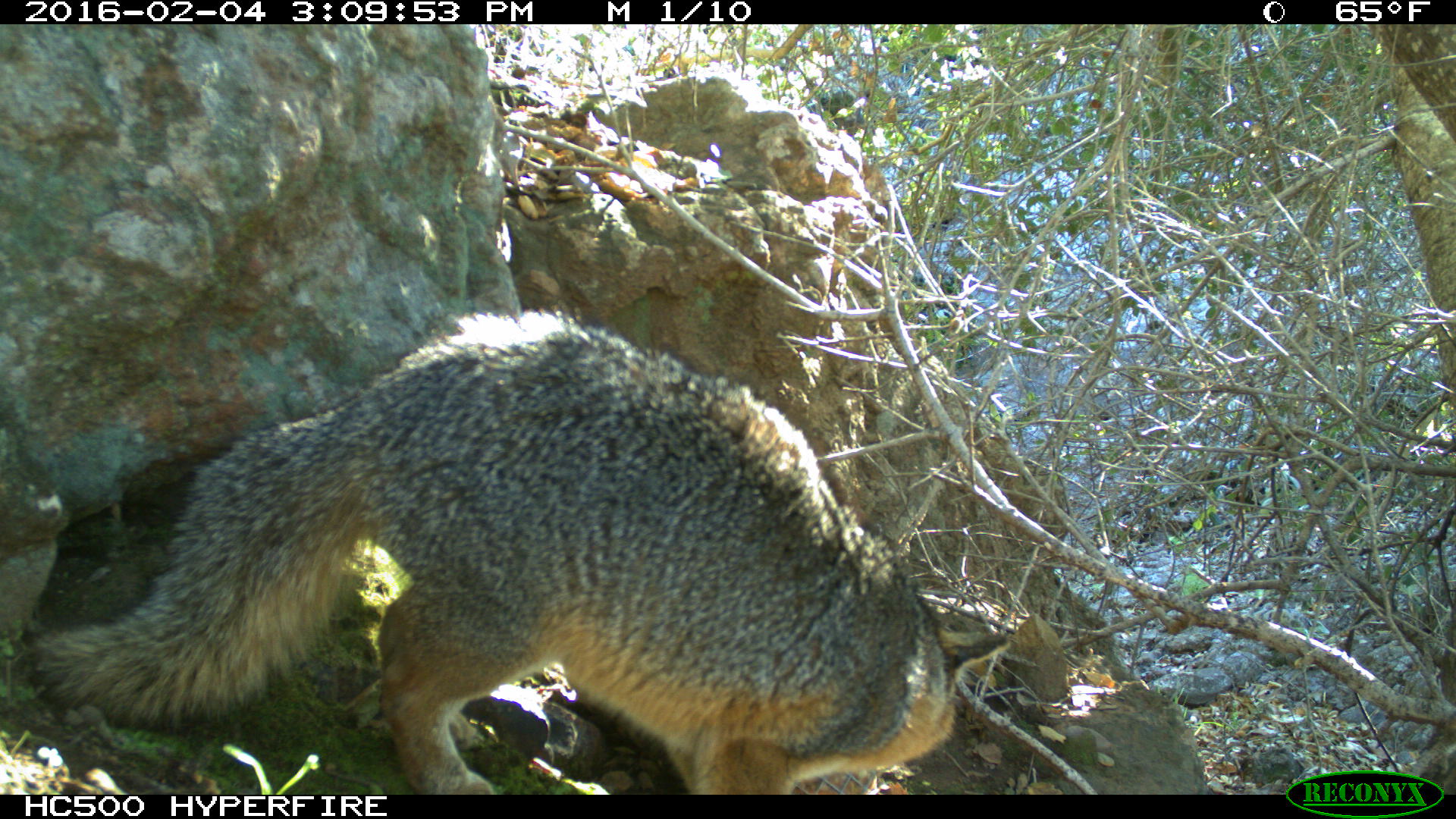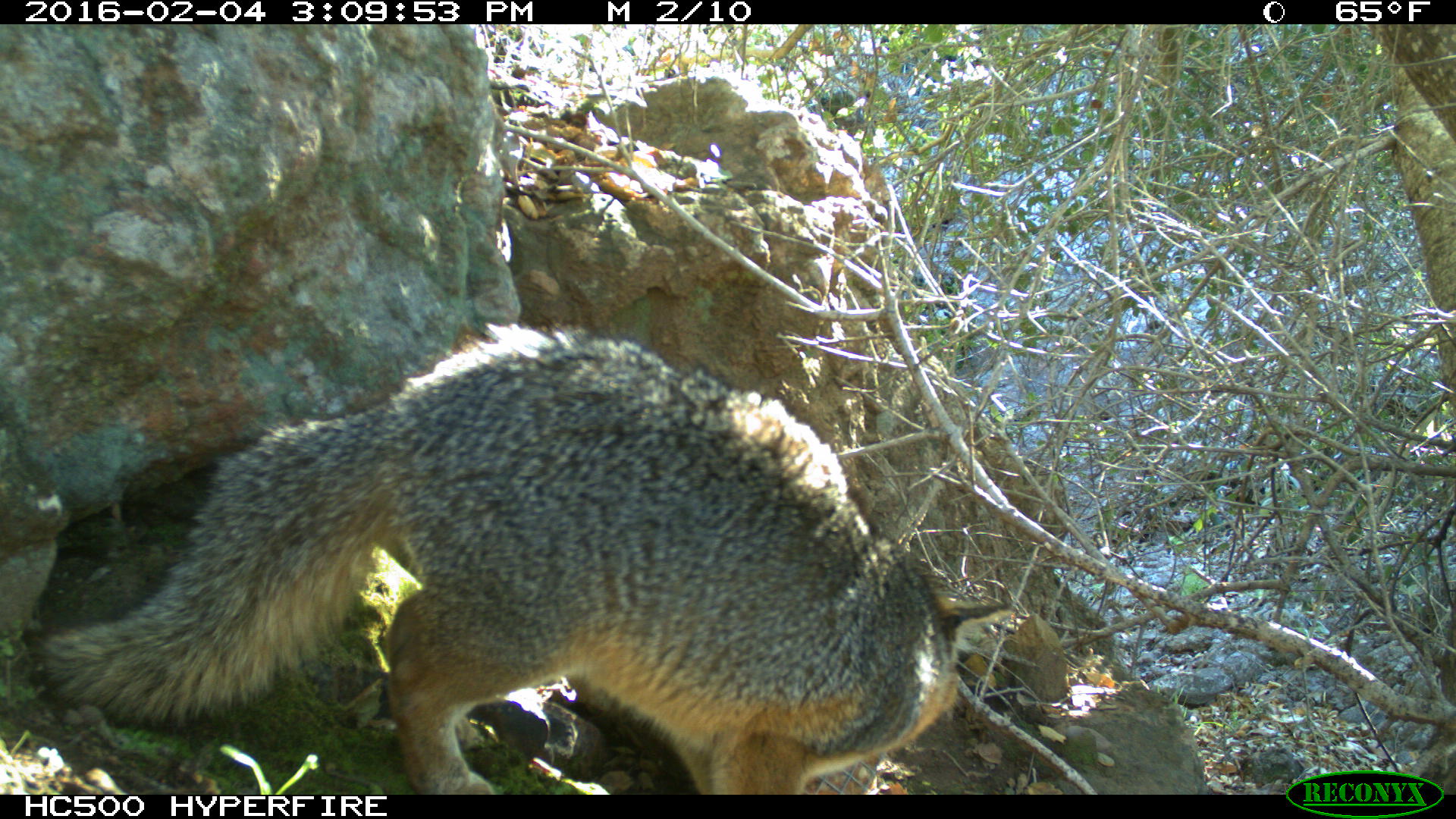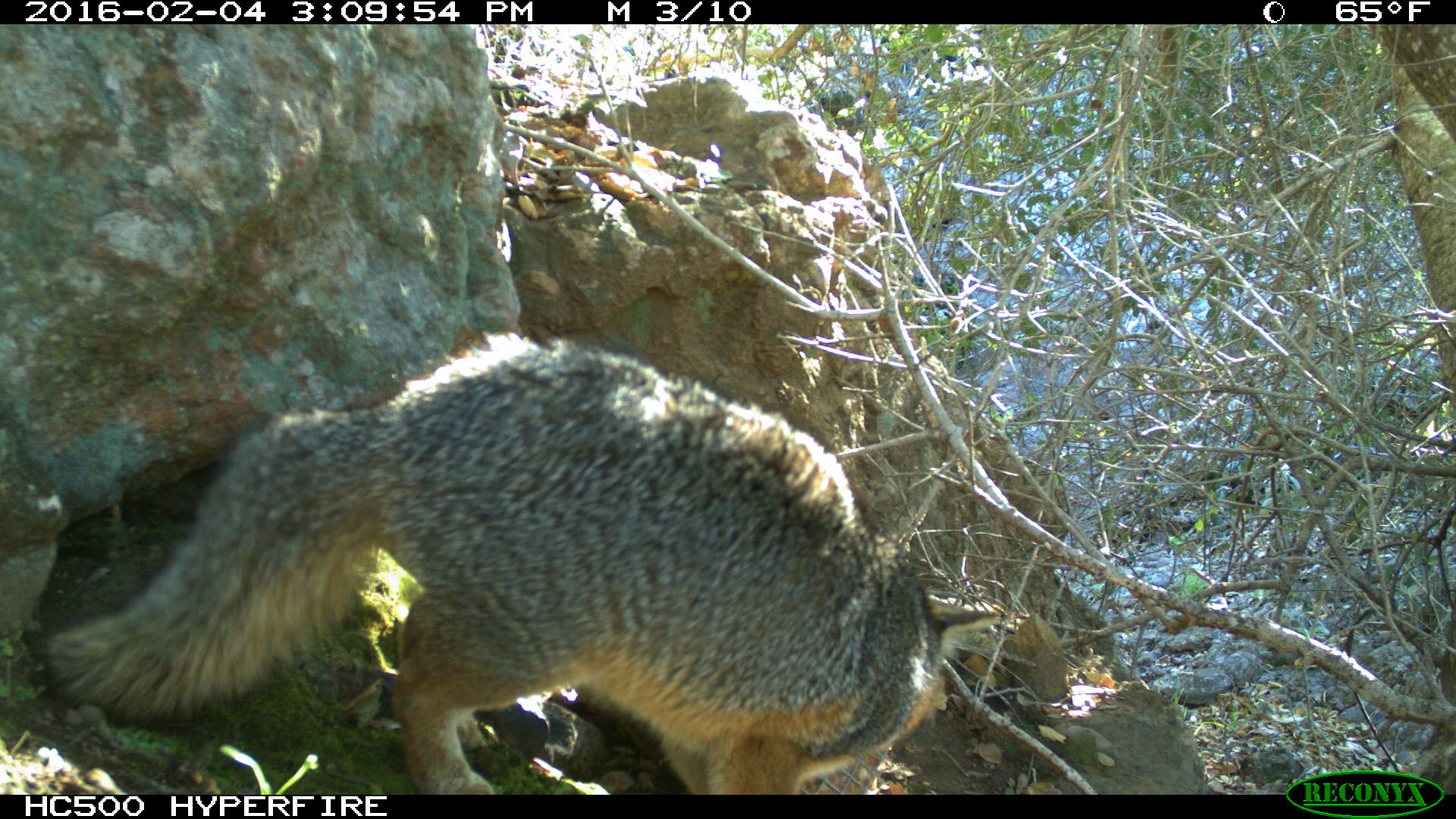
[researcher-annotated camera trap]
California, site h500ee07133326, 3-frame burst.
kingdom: Animalia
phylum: Chordata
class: Mammalia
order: Carnivora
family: Canidae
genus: Urocyon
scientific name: Urocyon littoralis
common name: island fox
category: fox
Fox (island fox) (Urocyon littoralis).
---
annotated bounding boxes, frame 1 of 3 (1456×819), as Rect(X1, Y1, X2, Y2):
fox: Rect(34, 307, 1011, 794)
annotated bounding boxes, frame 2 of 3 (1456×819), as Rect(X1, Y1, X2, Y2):
fox: Rect(26, 319, 1013, 795)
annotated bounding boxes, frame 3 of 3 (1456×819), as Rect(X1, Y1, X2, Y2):
fox: Rect(39, 329, 999, 795)